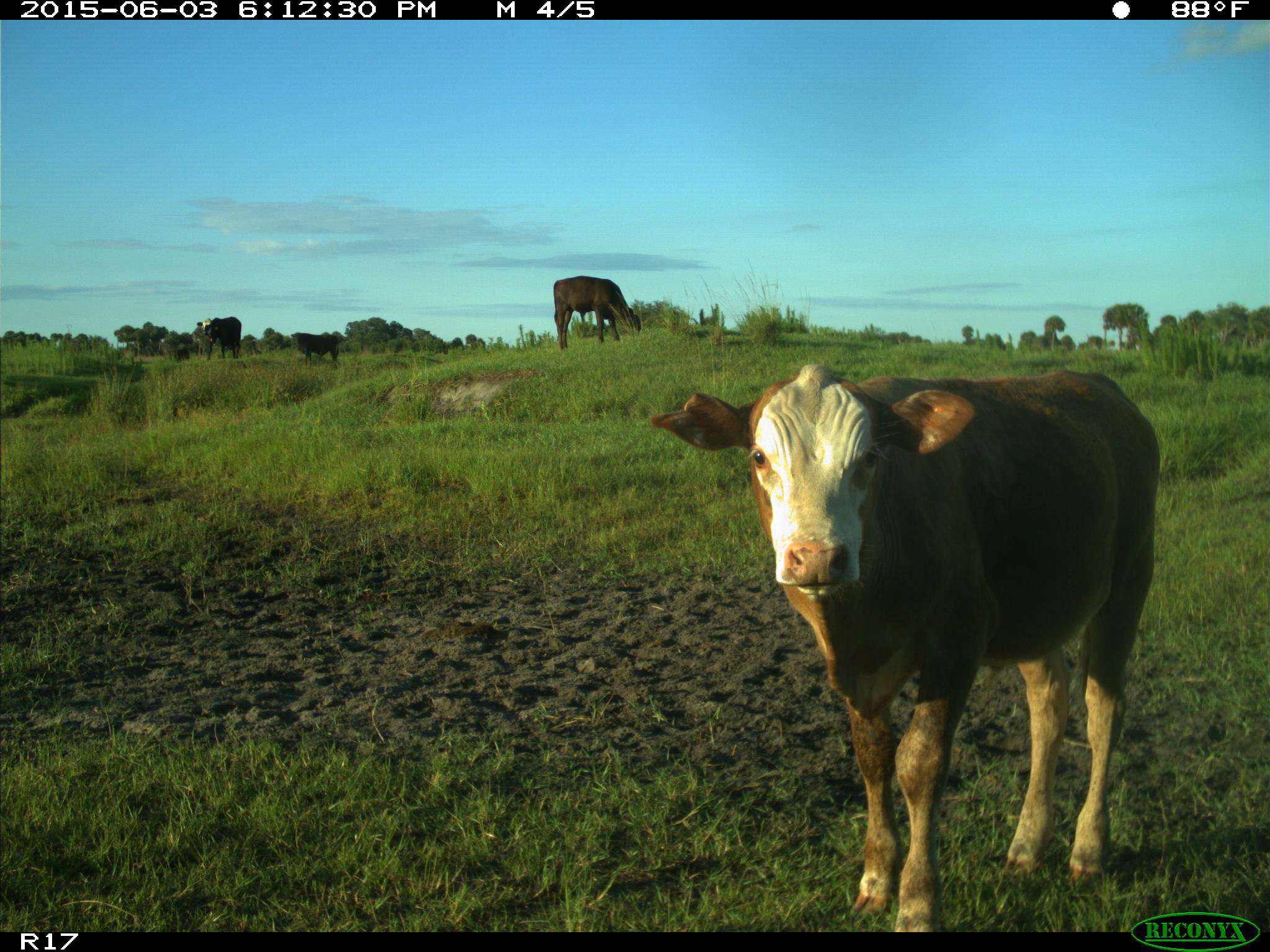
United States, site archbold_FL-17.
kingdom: Animalia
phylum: Chordata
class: Mammalia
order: Artiodactyla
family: Bovidae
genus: Bos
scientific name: Bos taurus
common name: domestic cow